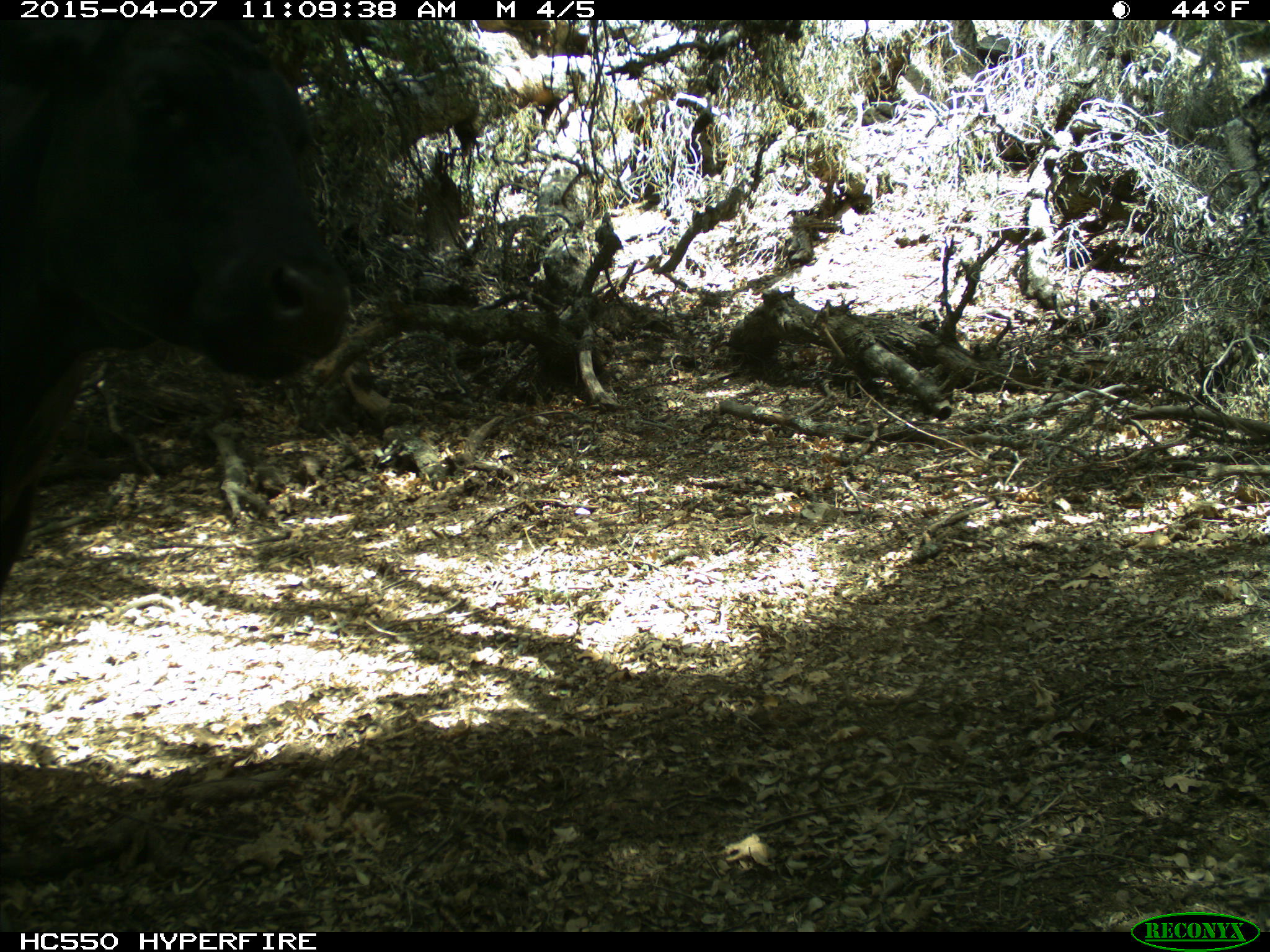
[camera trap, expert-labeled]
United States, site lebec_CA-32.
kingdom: Animalia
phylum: Chordata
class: Mammalia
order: Artiodactyla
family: Bovidae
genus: Bos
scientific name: Bos taurus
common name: domestic cow